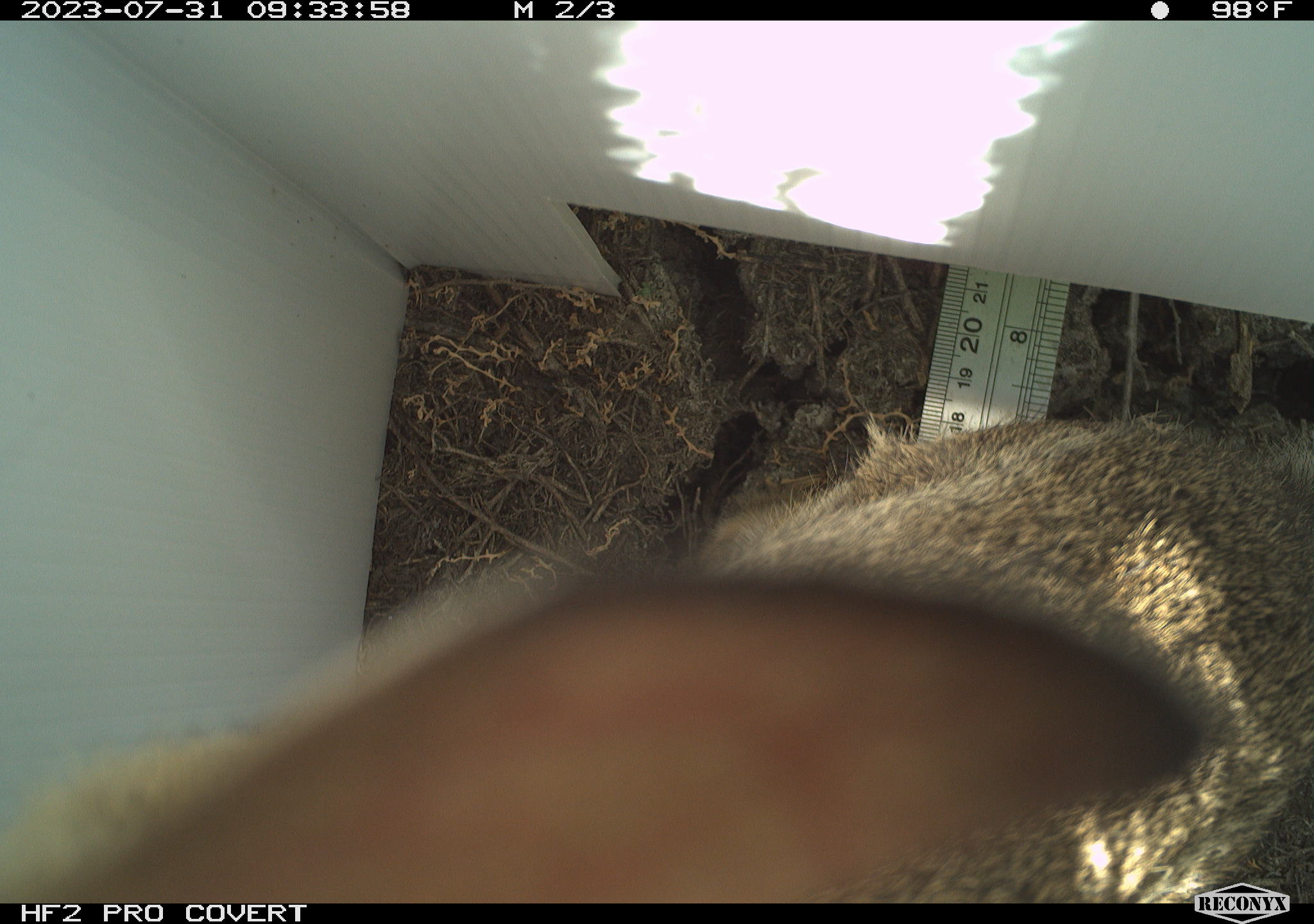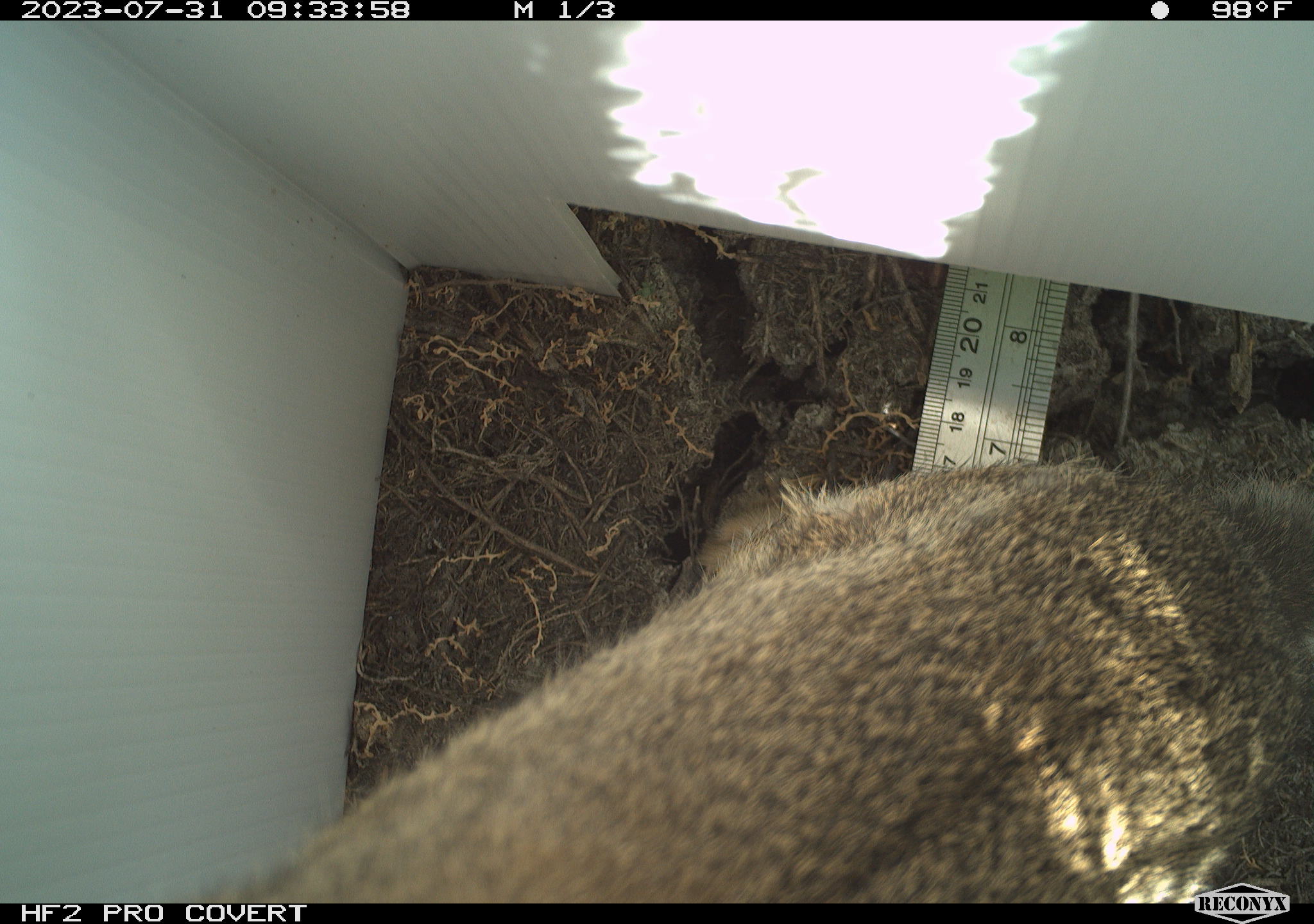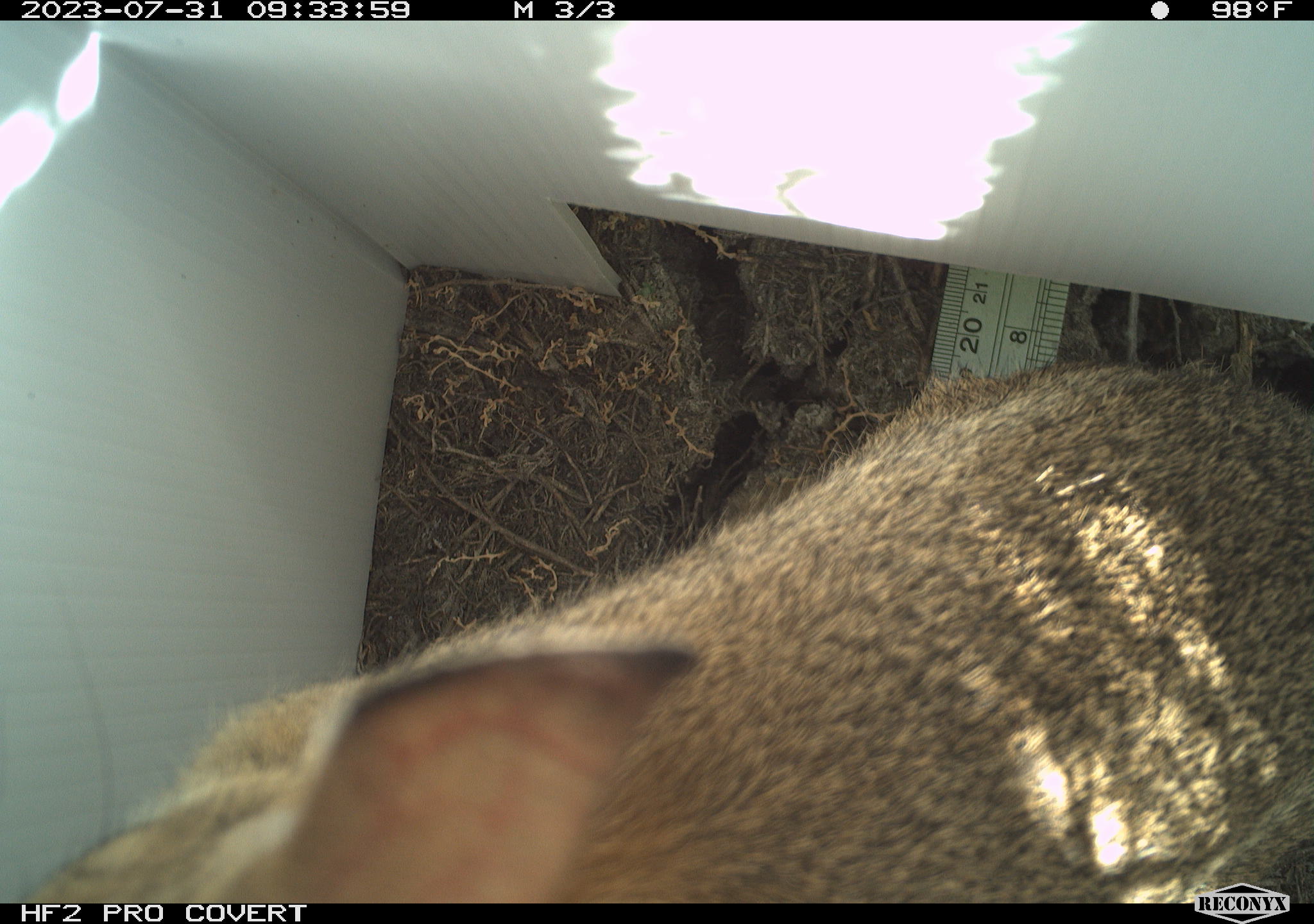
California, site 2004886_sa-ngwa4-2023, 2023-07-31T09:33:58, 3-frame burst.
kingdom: Animalia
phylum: Chordata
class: Mammalia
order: Lagomorpha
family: Leporidae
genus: Sylvilagus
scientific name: Sylvilagus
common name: cottontail rabbits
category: sylvilagus species